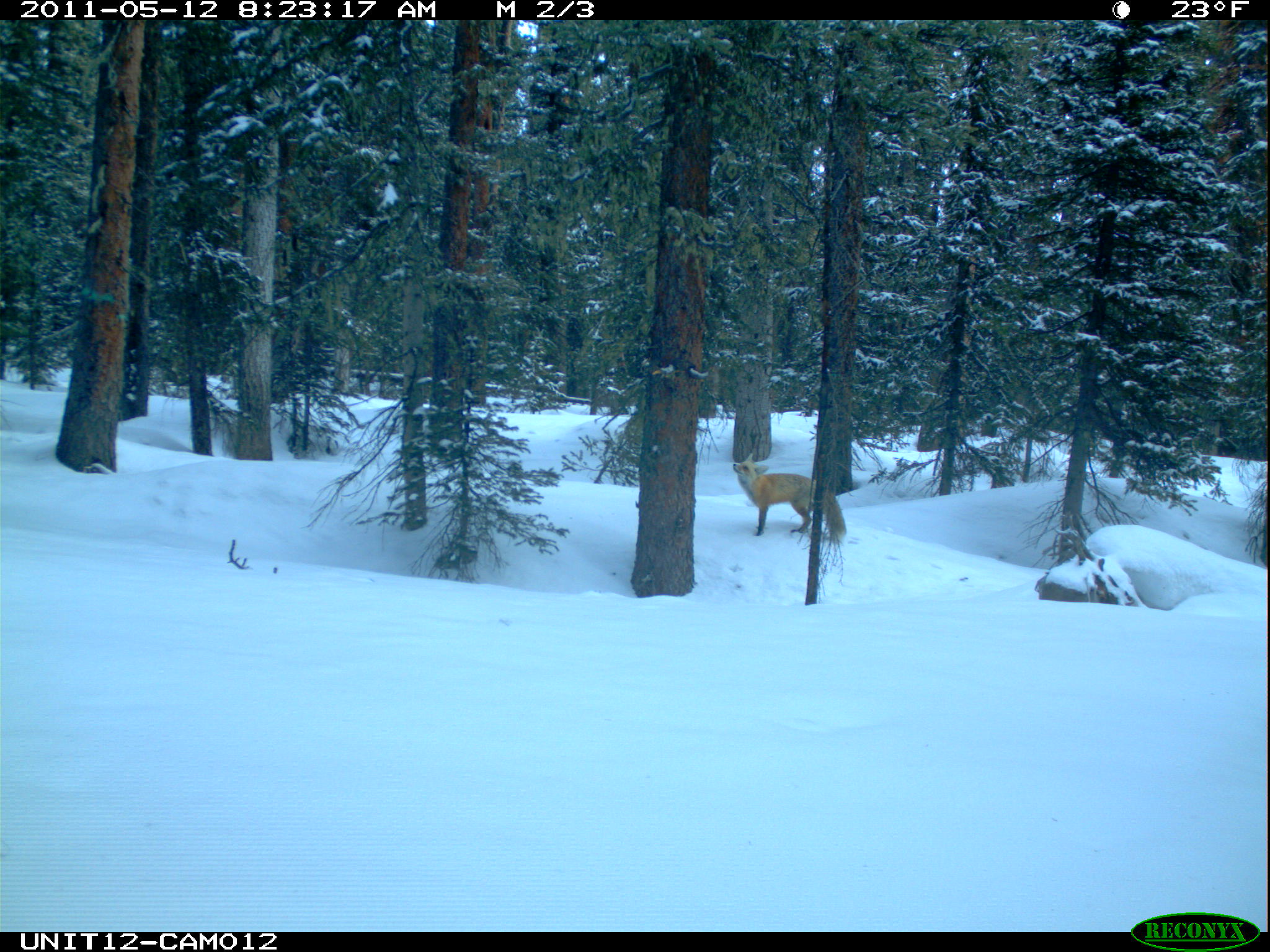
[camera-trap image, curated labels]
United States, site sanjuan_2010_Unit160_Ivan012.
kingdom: Animalia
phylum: Chordata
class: Mammalia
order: Carnivora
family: Canidae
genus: Vulpes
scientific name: Vulpes vulpes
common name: red fox